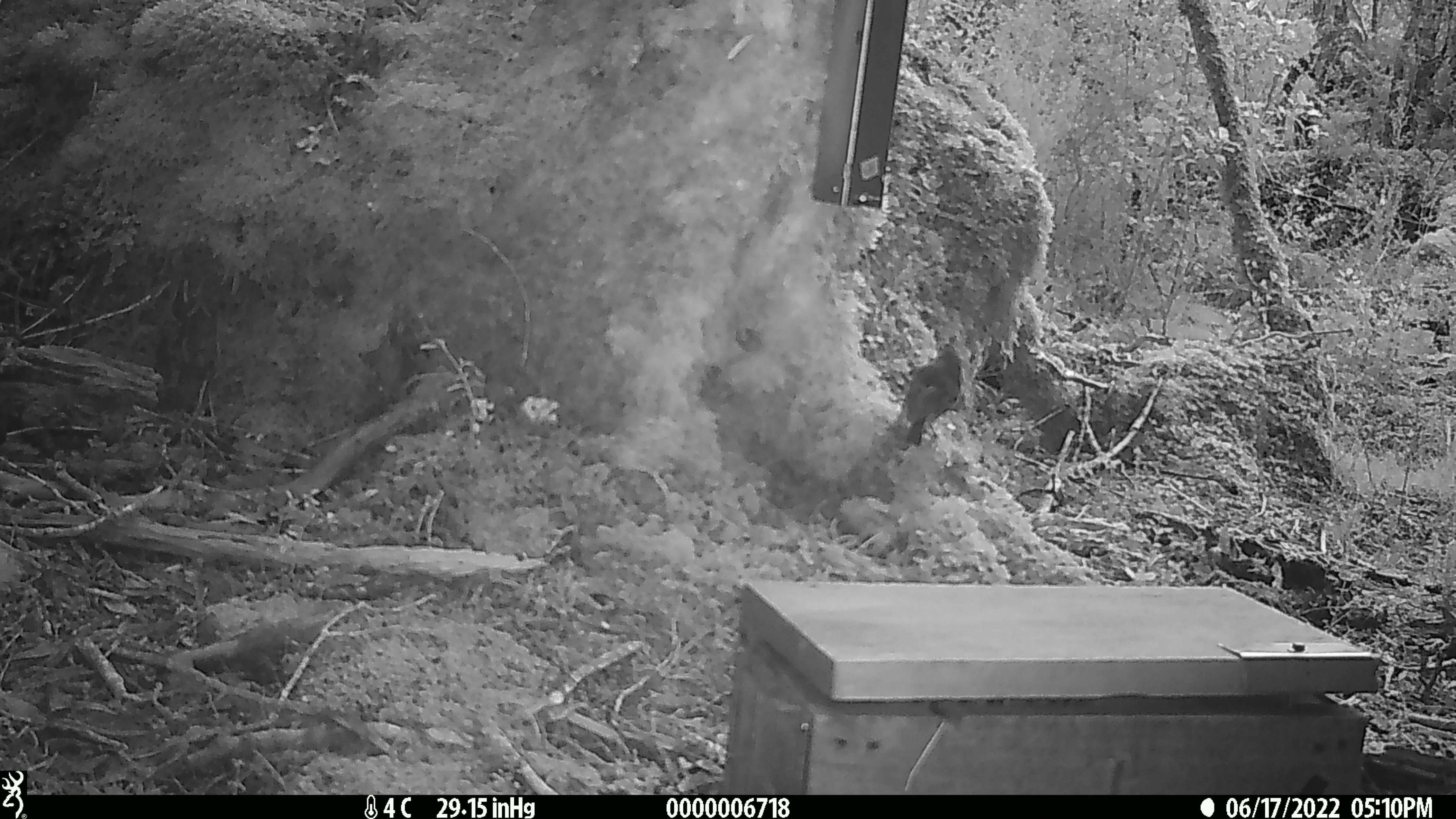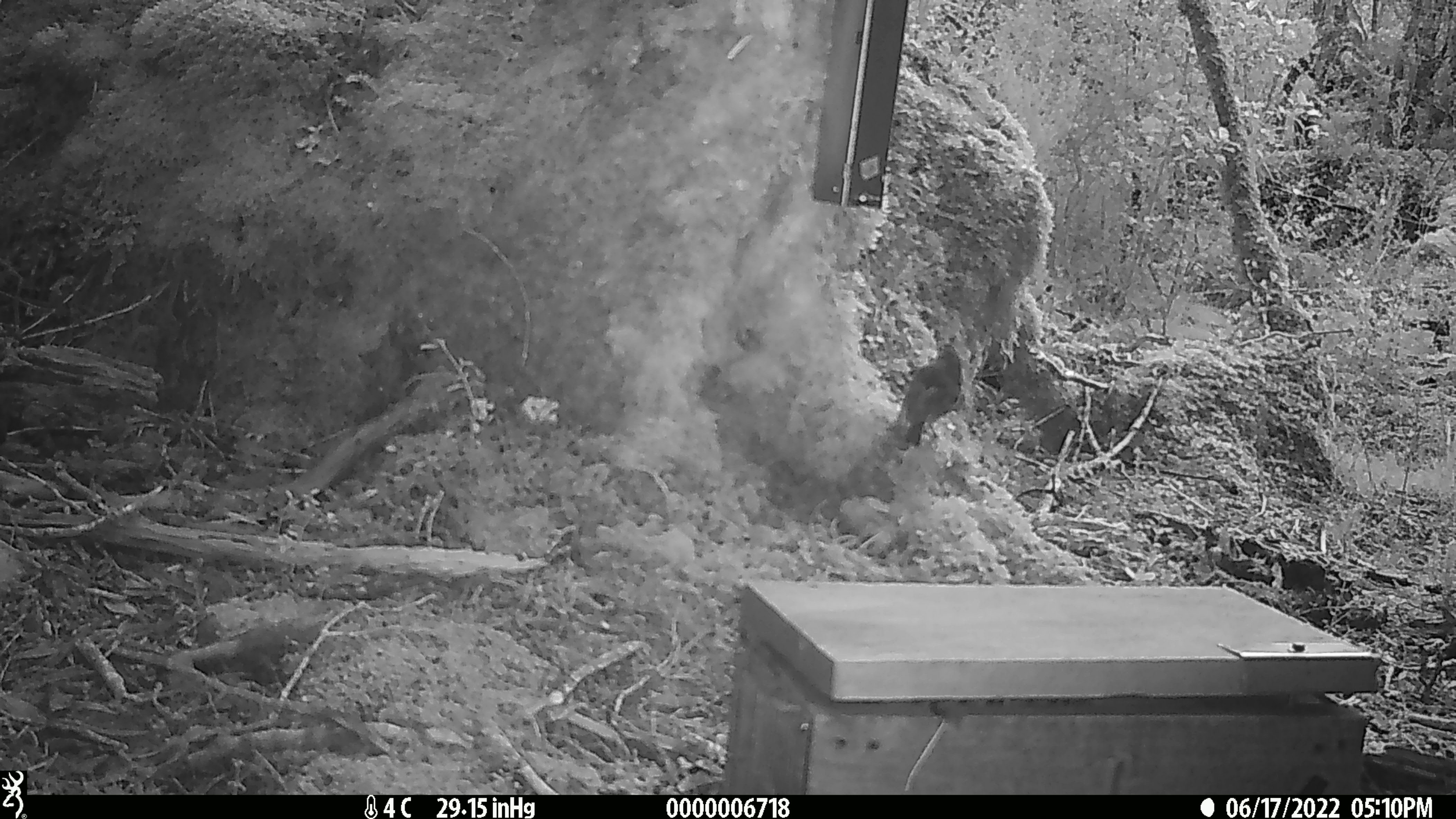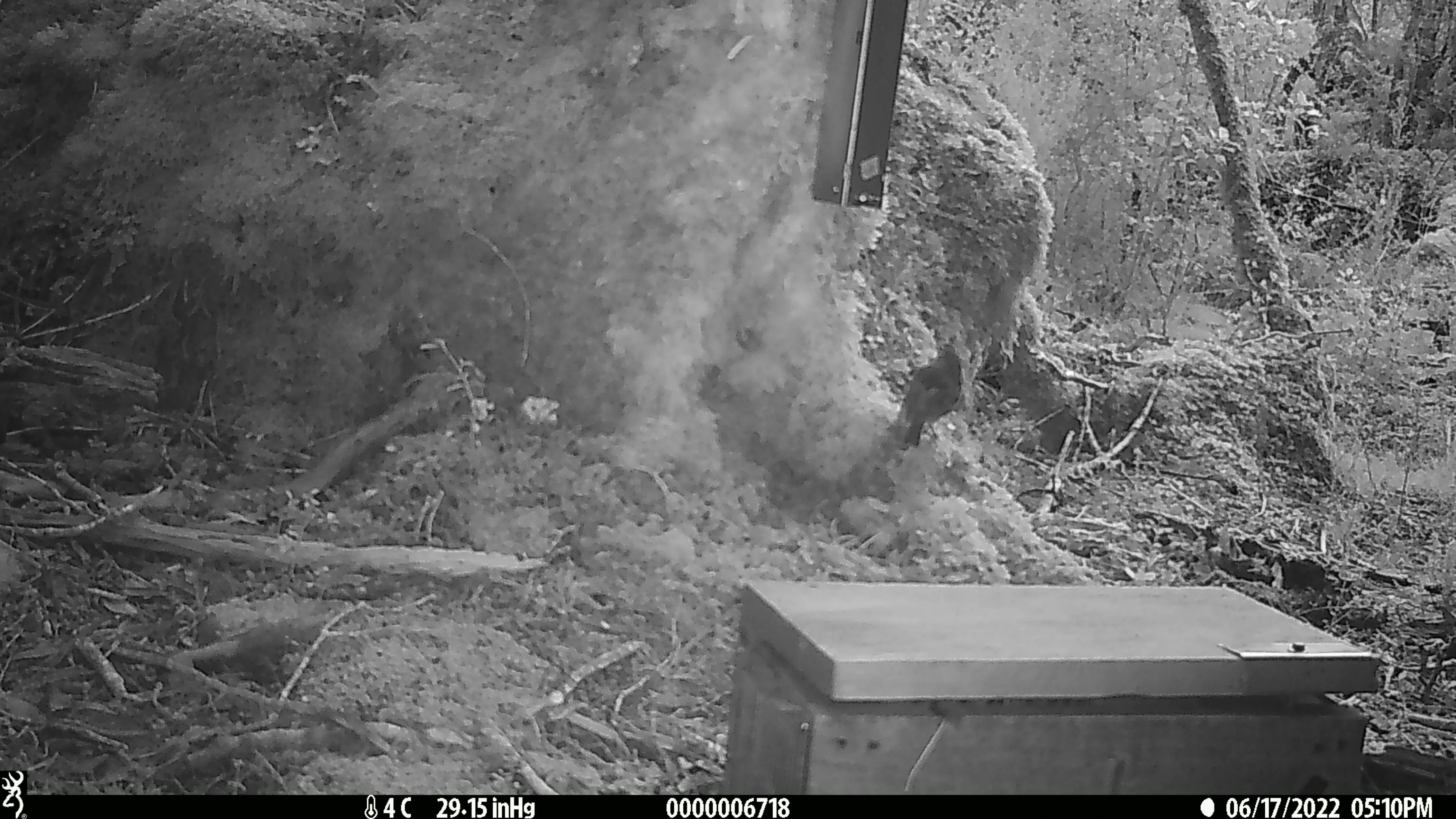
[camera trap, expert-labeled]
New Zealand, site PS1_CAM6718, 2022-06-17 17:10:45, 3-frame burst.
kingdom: Animalia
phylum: Chordata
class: Aves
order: Passeriformes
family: Petroicidae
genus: Petroica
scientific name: Petroica australis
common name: new zealand robin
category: robin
Robin (new zealand robin) (Petroica australis).